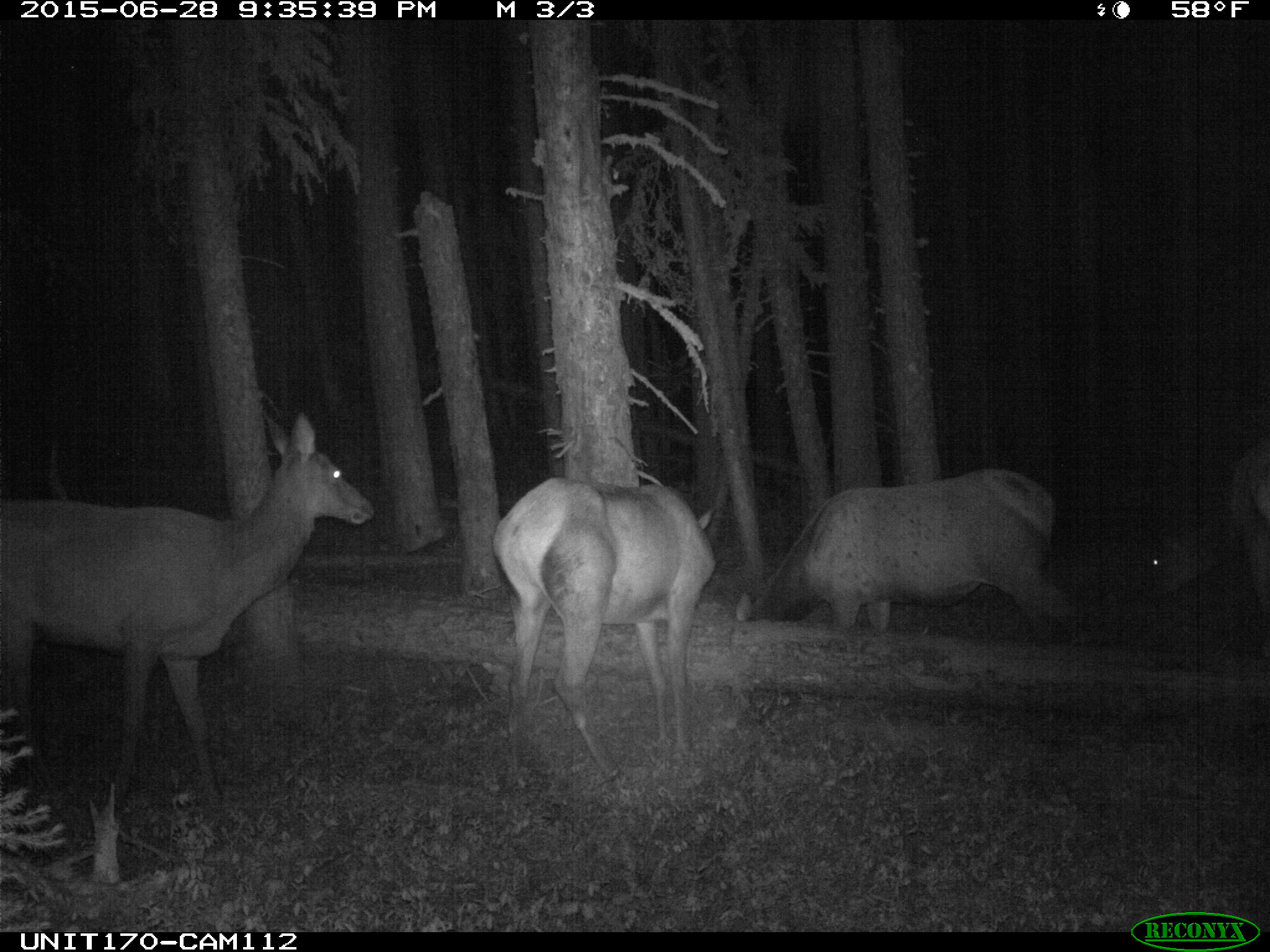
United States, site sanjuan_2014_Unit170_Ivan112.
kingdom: Animalia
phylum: Chordata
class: Mammalia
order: Artiodactyla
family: Cervidae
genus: Cervus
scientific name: Cervus elaphus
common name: red deer